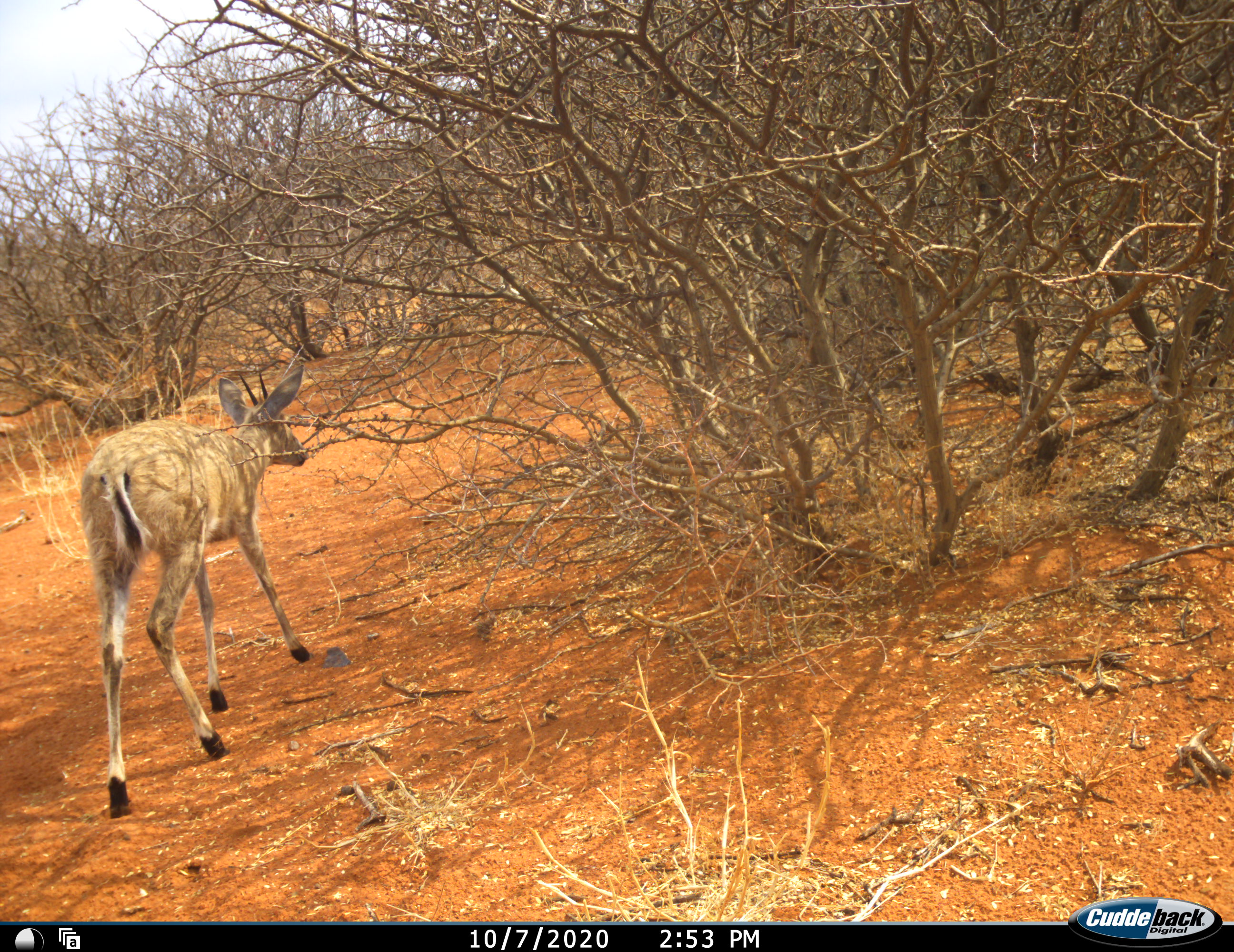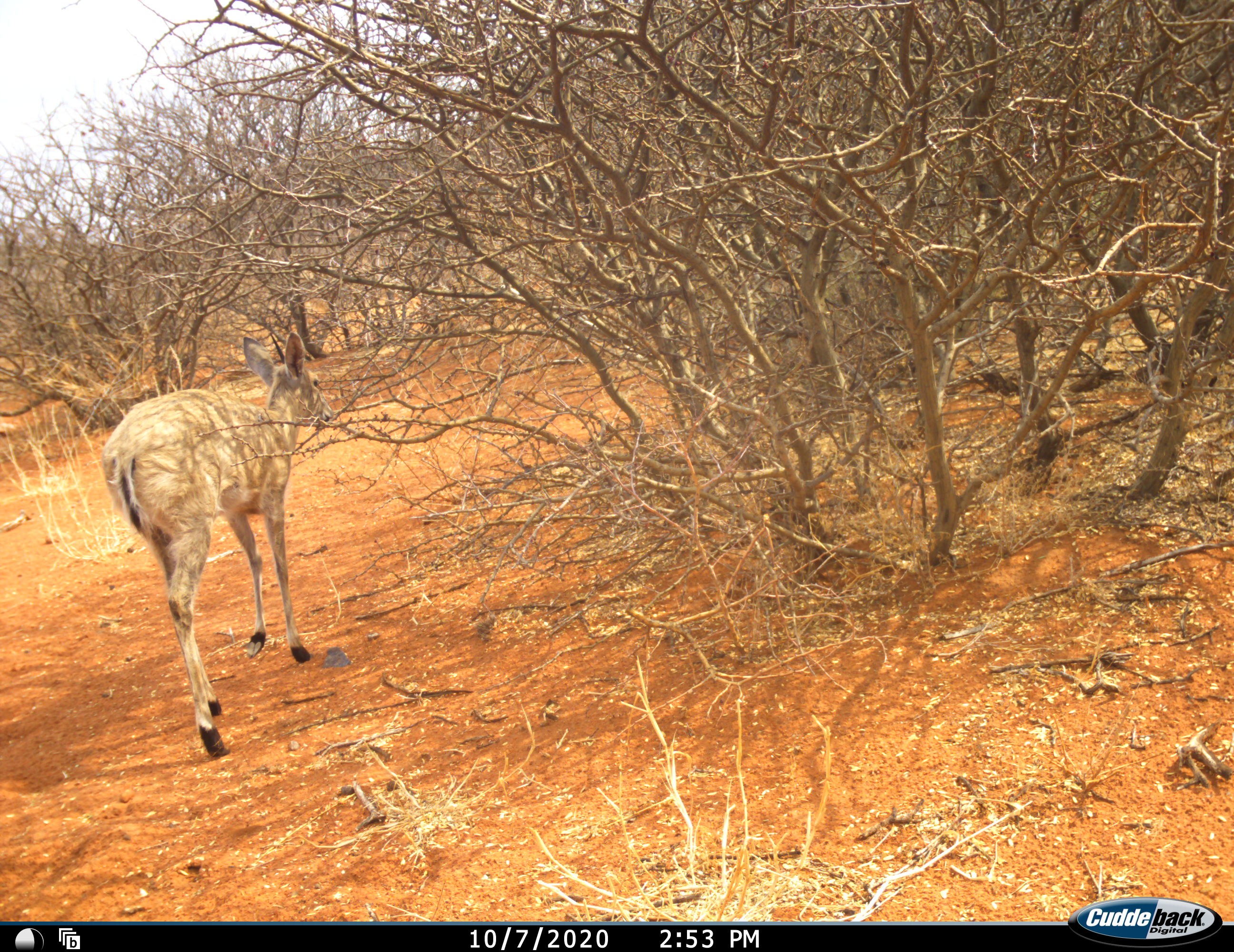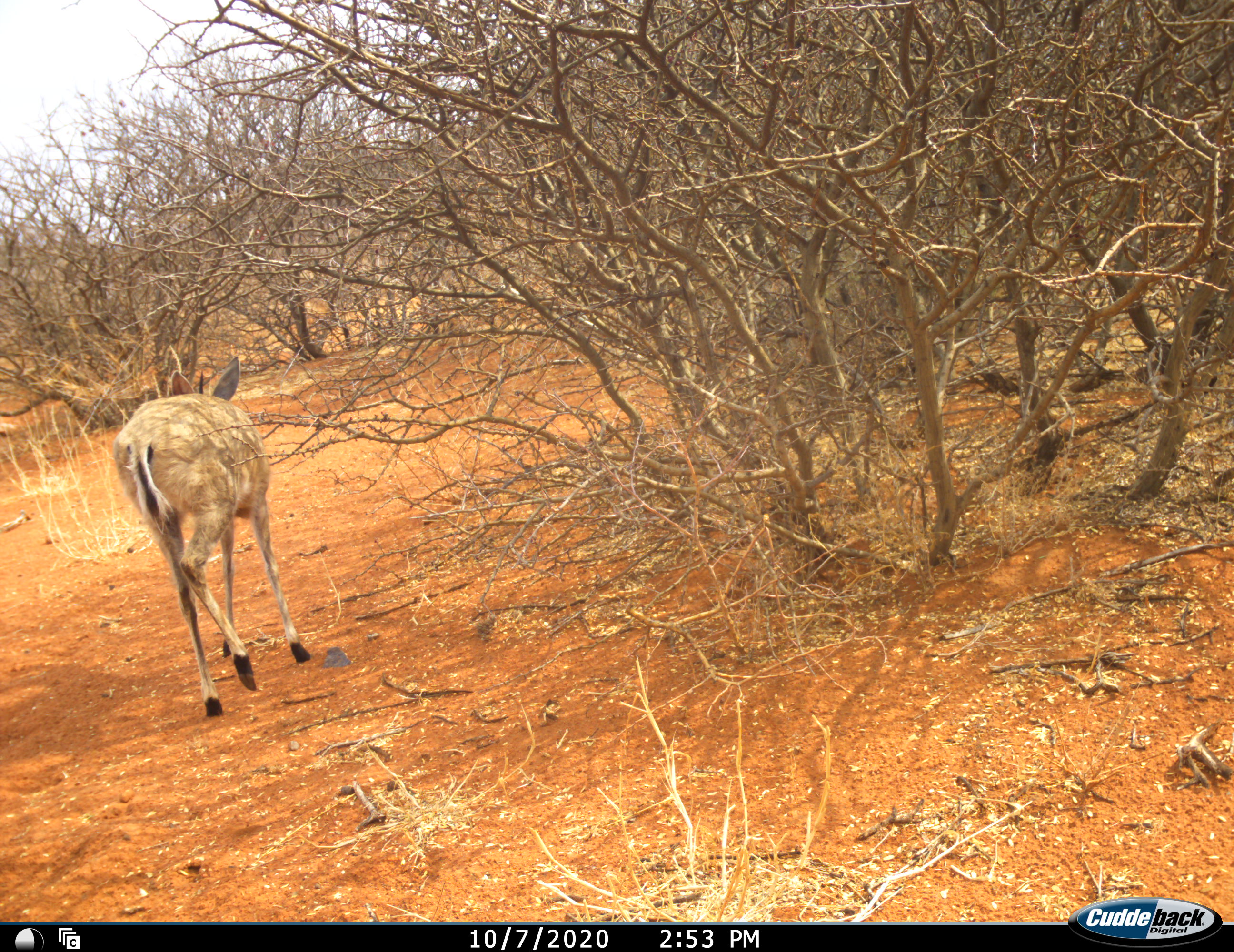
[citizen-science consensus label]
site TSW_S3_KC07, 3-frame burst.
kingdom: Animalia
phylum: Chordata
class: Mammalia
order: Artiodactyla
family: Bovidae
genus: Sylvicapra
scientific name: Sylvicapra grimmia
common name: common duiker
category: duikercommongrey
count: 1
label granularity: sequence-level